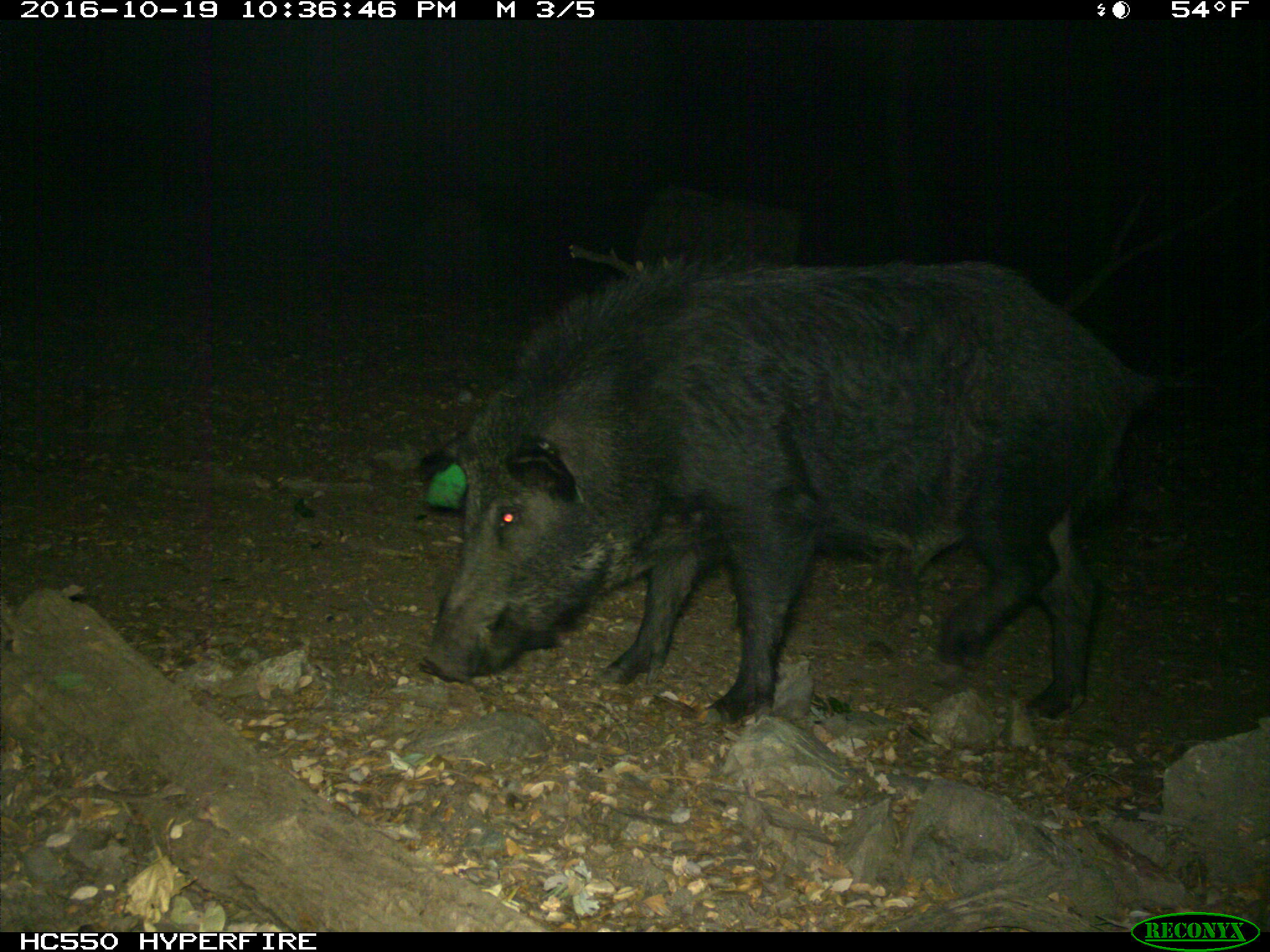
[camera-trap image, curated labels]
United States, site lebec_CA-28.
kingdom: Animalia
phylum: Chordata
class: Mammalia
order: Artiodactyla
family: Suidae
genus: Sus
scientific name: Sus scrofa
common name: wild boar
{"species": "Sus scrofa (wild boar)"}